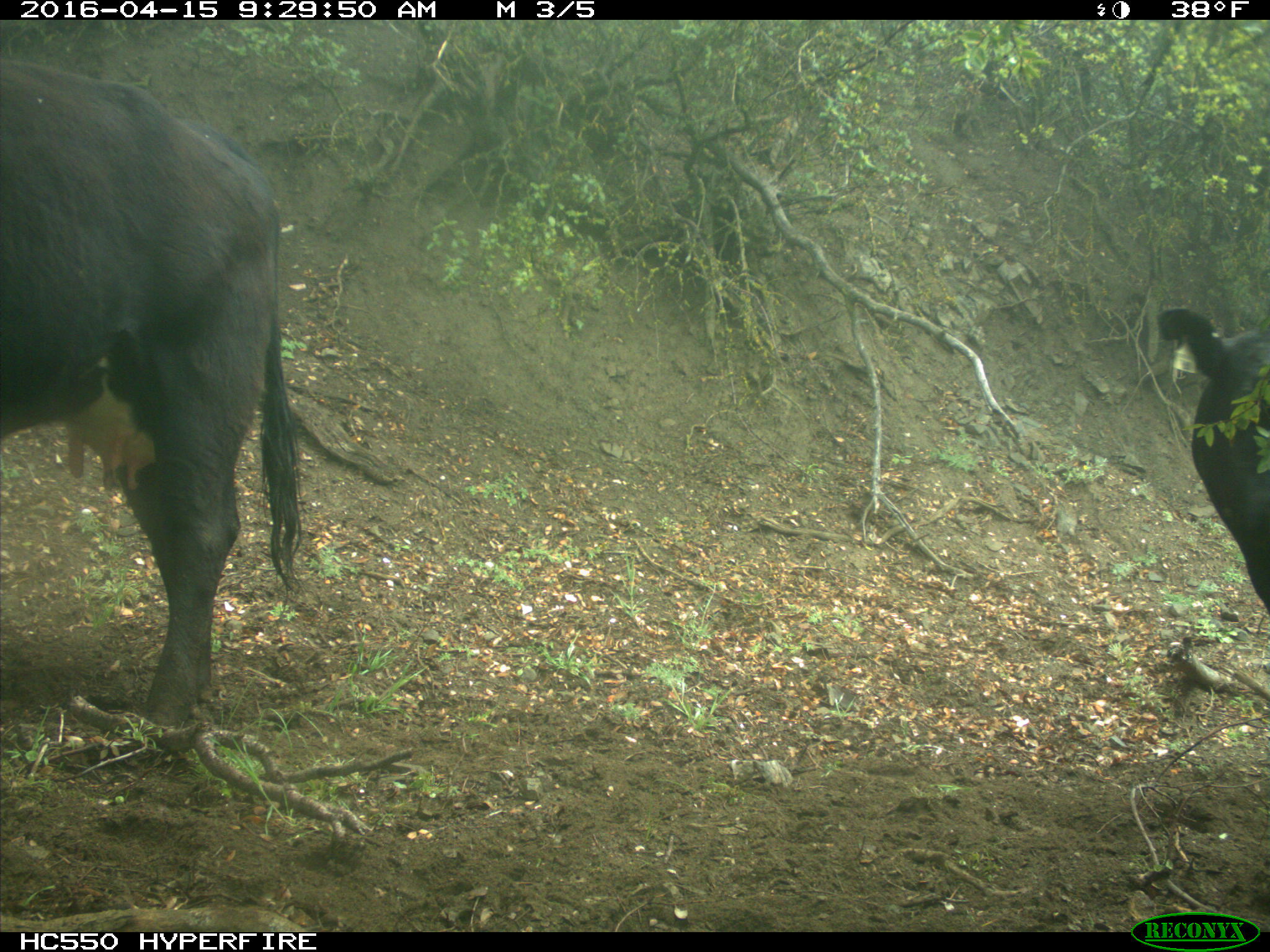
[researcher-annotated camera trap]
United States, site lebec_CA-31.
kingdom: Animalia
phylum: Chordata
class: Mammalia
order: Artiodactyla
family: Bovidae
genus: Bos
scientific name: Bos taurus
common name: domestic cow